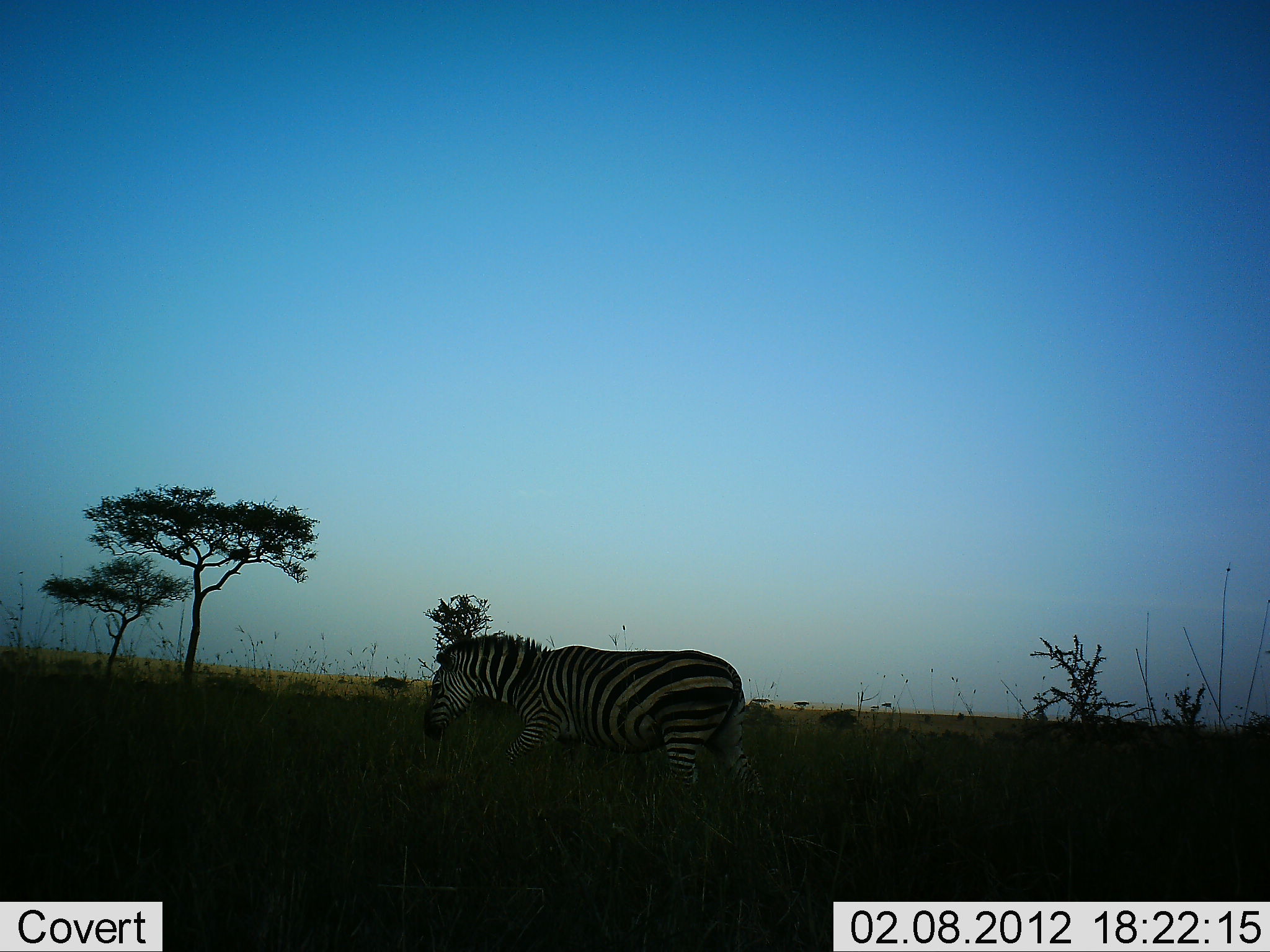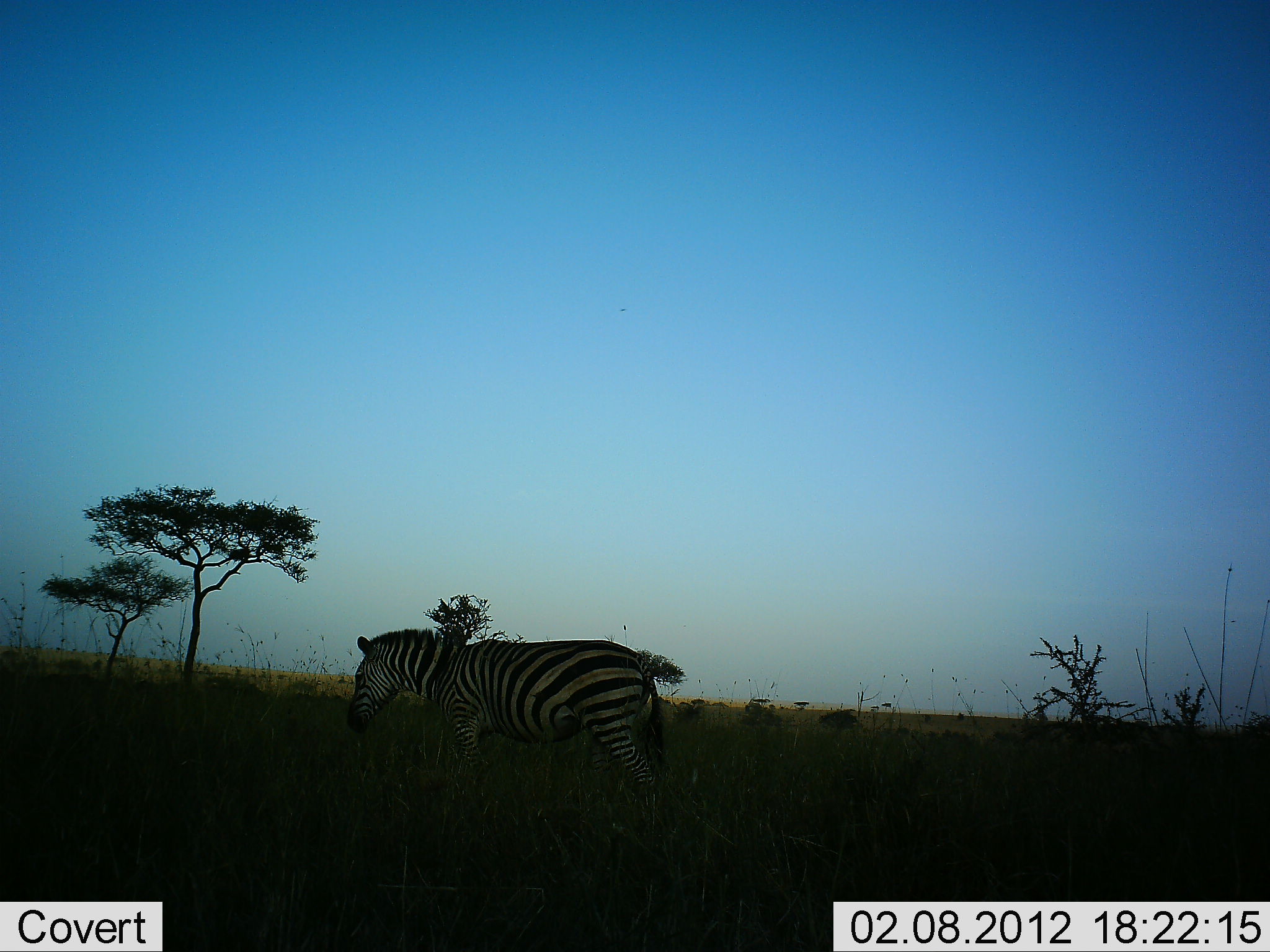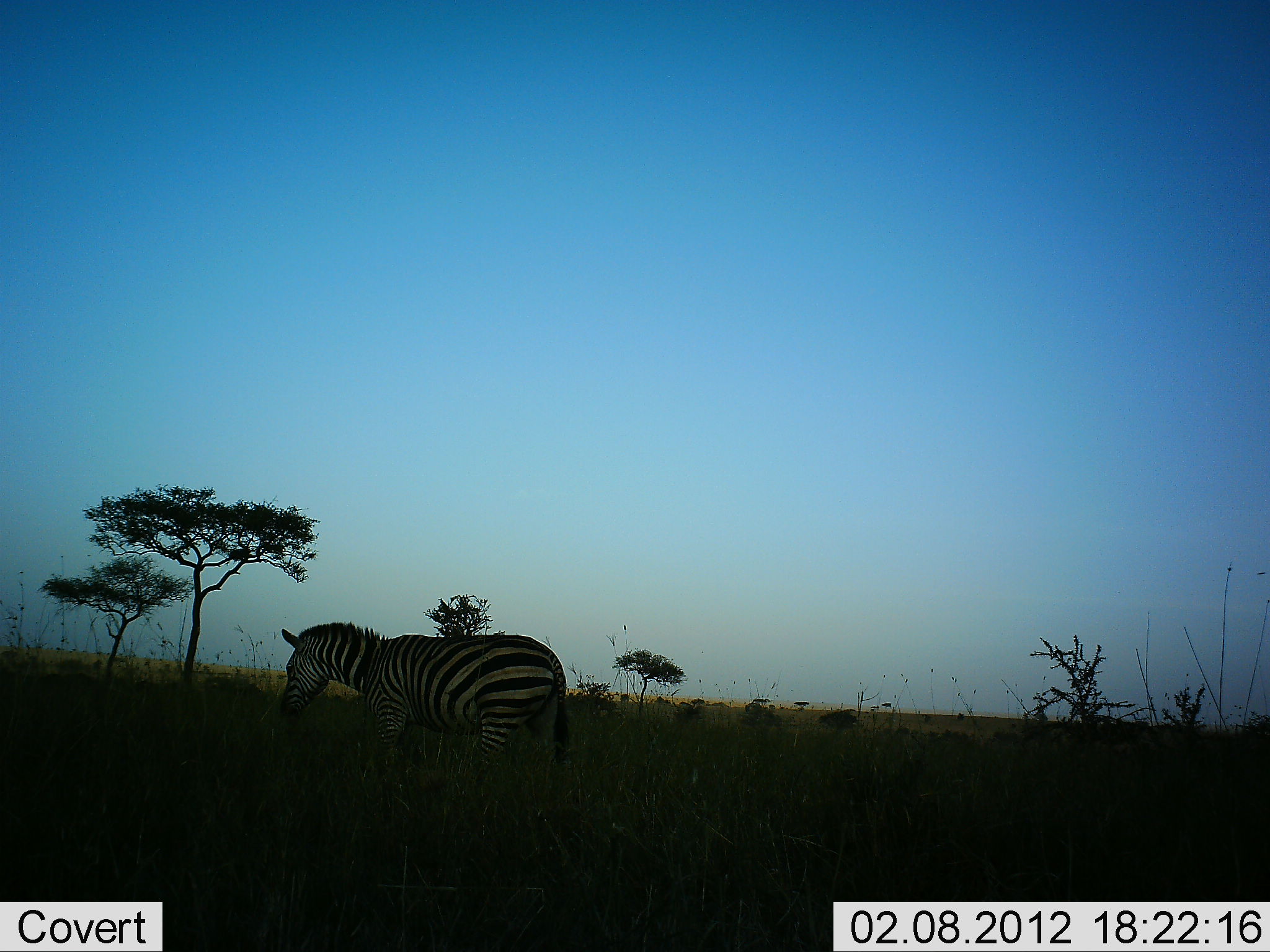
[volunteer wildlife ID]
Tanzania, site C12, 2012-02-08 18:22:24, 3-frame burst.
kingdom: Animalia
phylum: Chordata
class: Mammalia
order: Perissodactyla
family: Equidae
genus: Equus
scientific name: Equus quagga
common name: plains zebra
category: zebra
Zebra (plains zebra) (Equus quagga), count 1. Behavior (volunteer vote fractions): standing 0%, resting 0%, moving 100%, interacting 0%. Young present (vote fraction): 0%. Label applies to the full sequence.